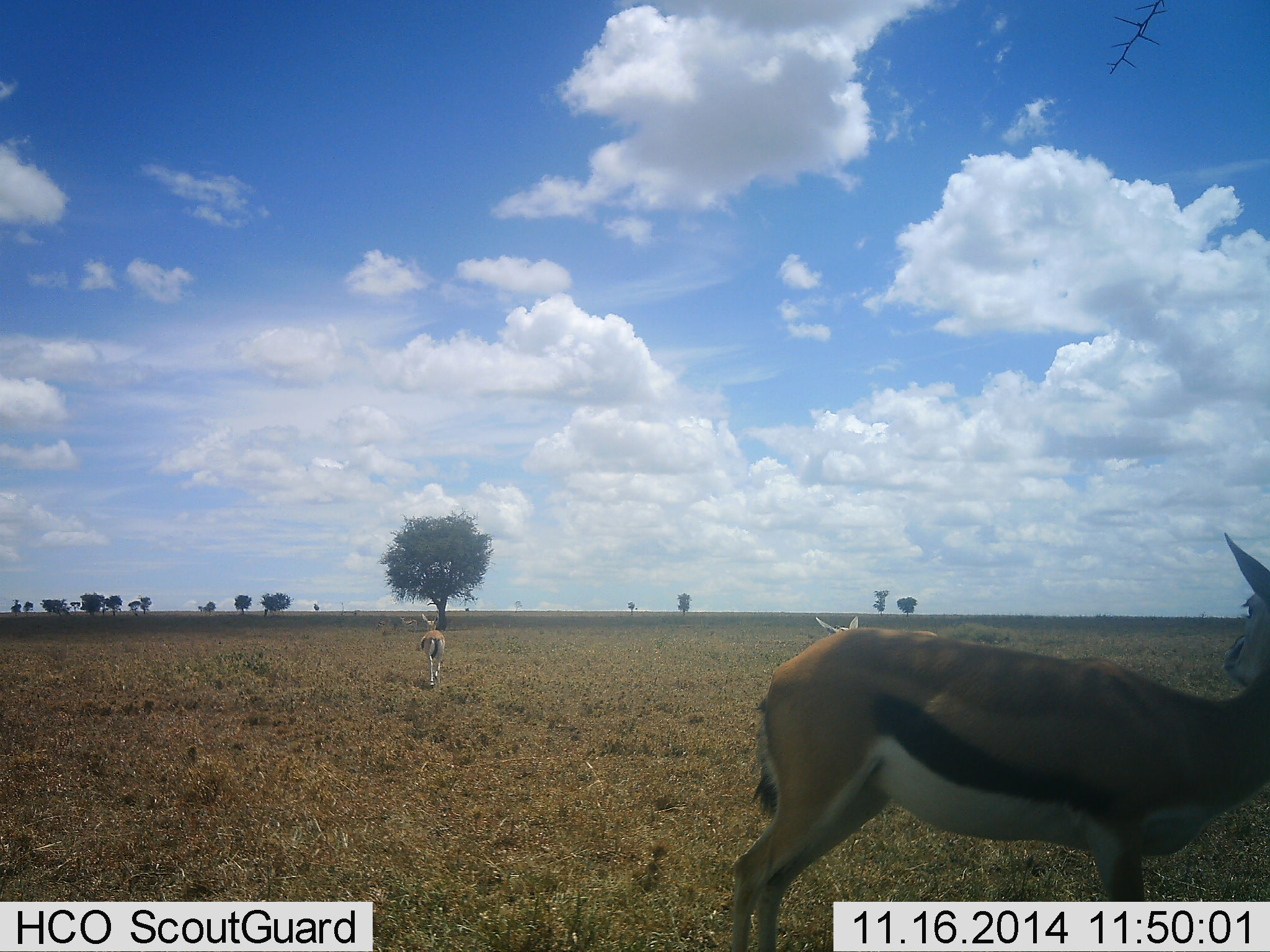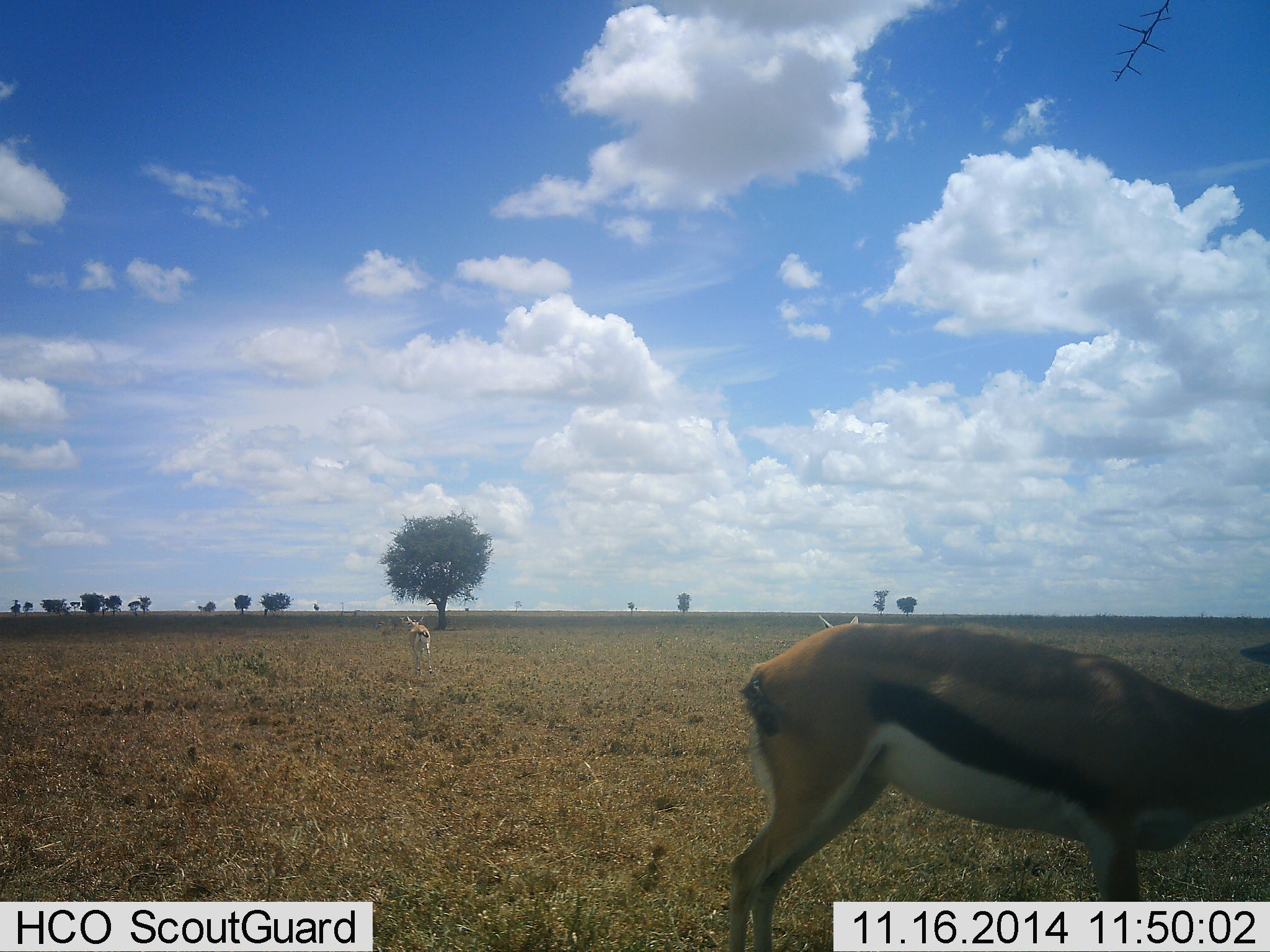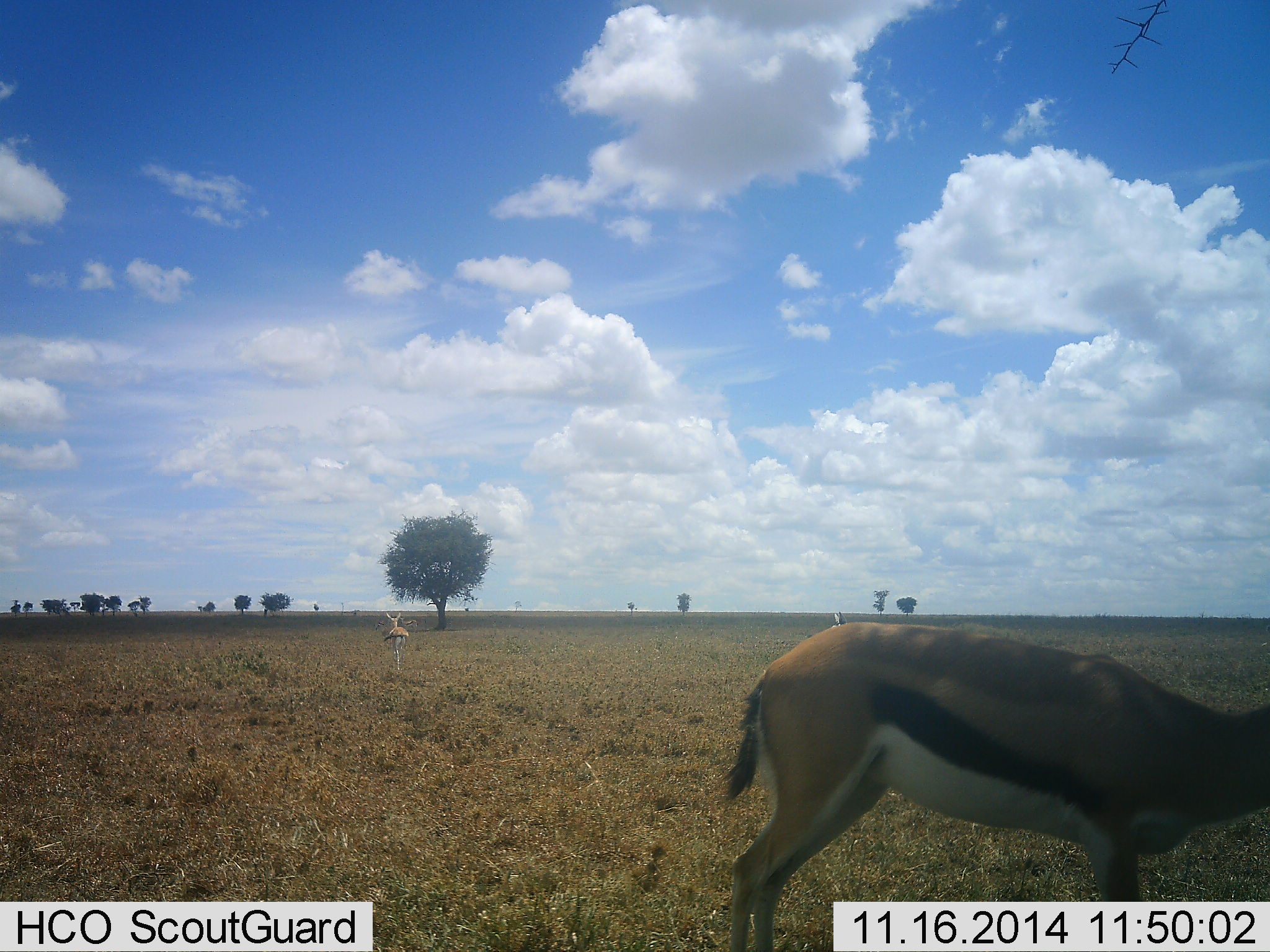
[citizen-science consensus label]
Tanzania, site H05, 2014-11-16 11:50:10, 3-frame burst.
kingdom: Animalia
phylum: Chordata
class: Mammalia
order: Artiodactyla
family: Bovidae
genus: Eudorcas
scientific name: Eudorcas thomsonii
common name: thomson's gazelle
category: gazellethomsons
Gazellethomsons (thomson's gazelle) (Eudorcas thomsonii), count 3. Behavior (volunteer vote fractions): standing 100%, resting 0%, moving 70%, interacting 0%. Young present (vote fraction): 0%. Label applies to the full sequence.